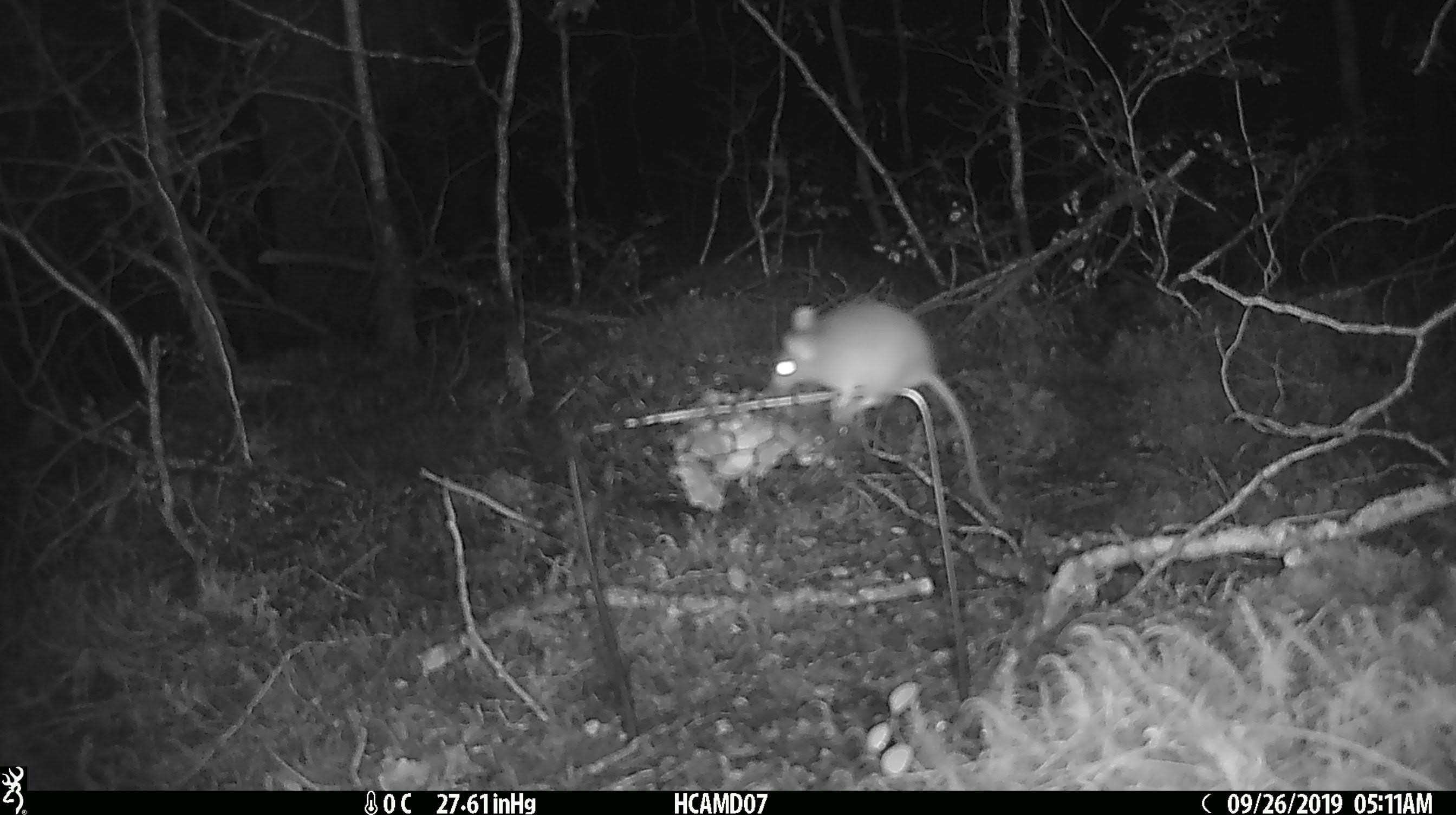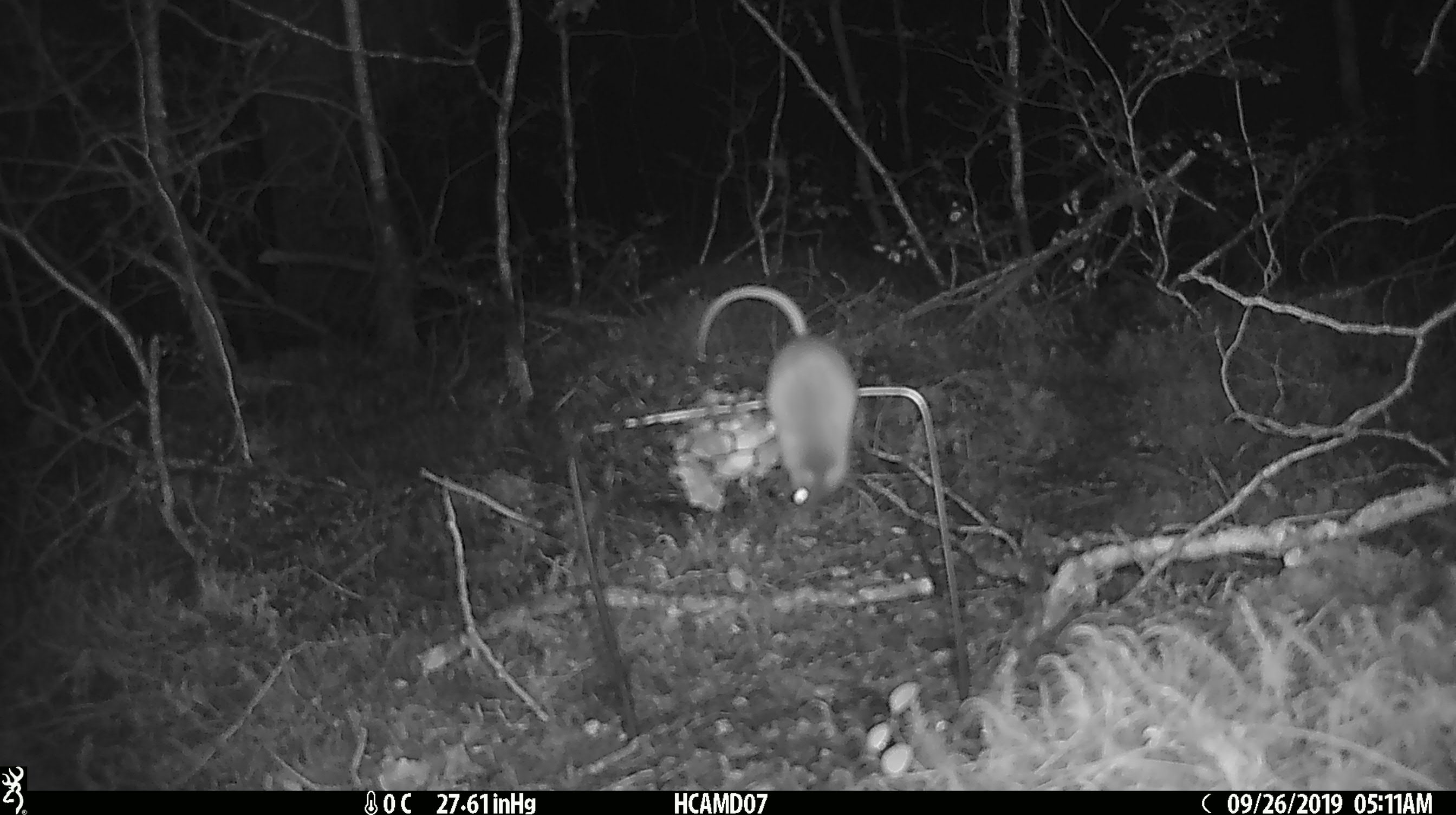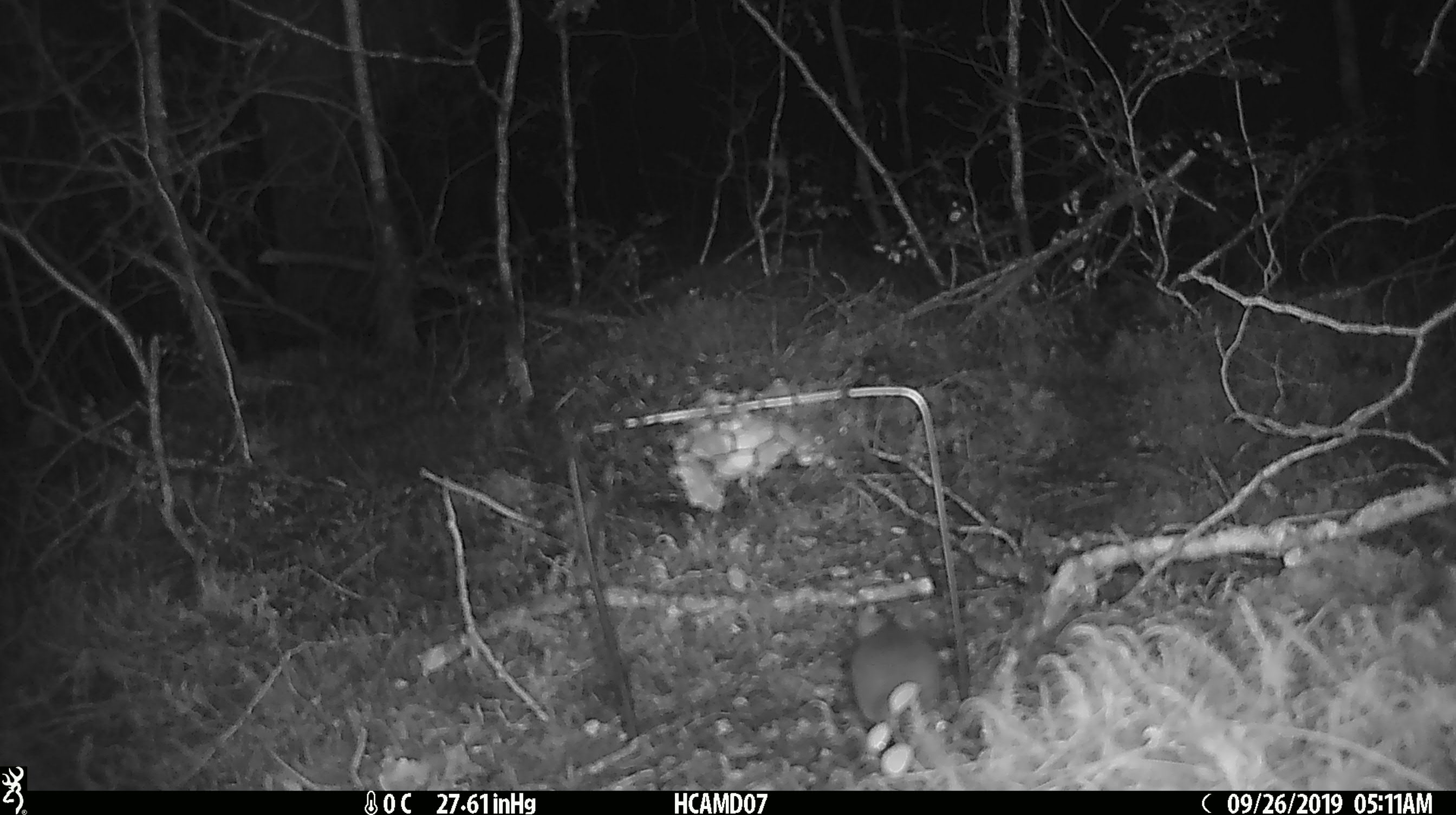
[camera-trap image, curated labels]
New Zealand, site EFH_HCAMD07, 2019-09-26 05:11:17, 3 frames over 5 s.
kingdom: Animalia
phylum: Chordata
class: Mammalia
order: Rodentia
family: Muridae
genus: Mus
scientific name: Mus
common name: mouse